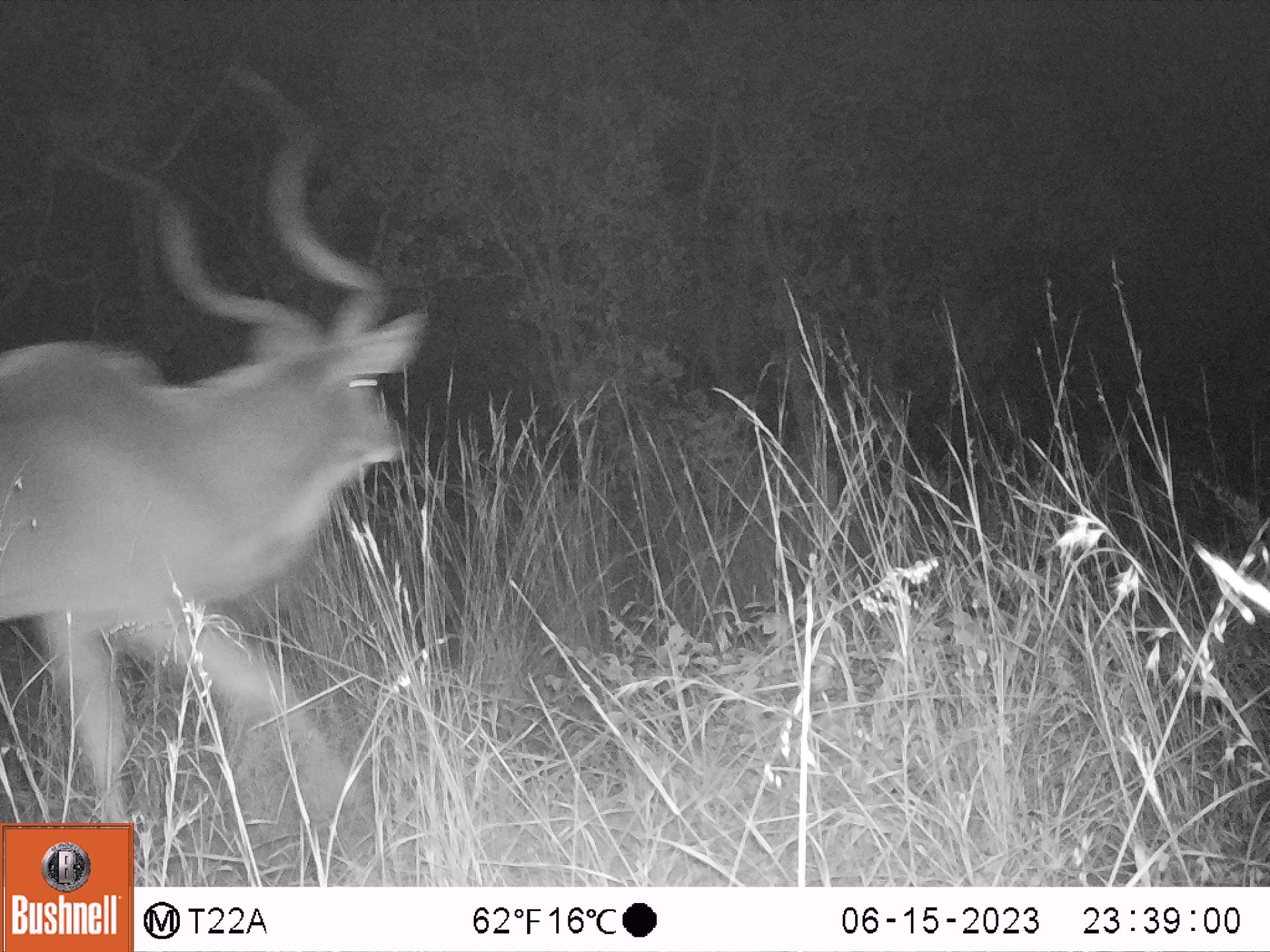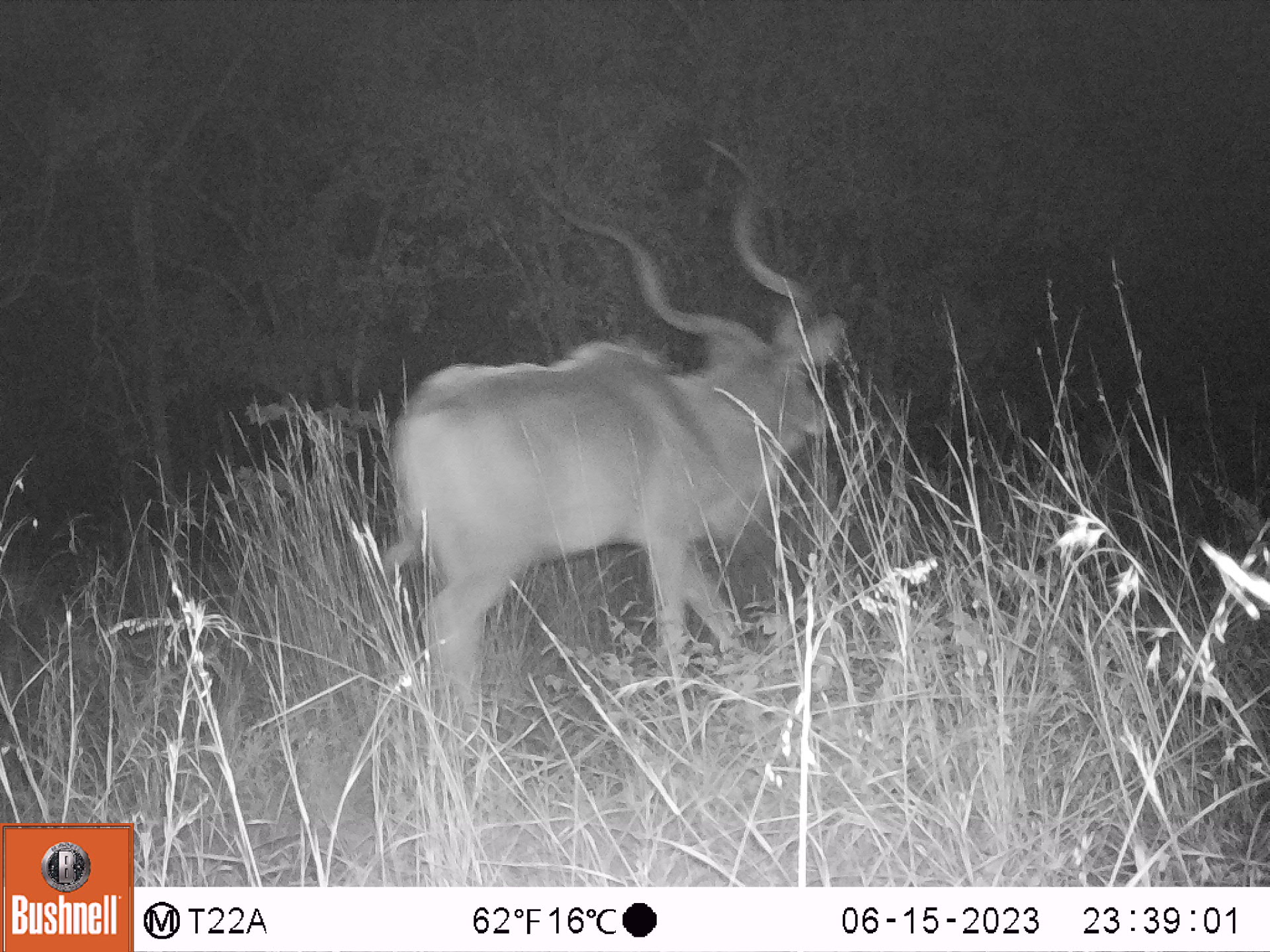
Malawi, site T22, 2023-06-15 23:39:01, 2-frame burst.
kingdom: Animalia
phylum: Chordata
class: Mammalia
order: Artiodactyla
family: Bovidae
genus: Tragelaphus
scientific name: Tragelaphus strepsiceros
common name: greater kudu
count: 1